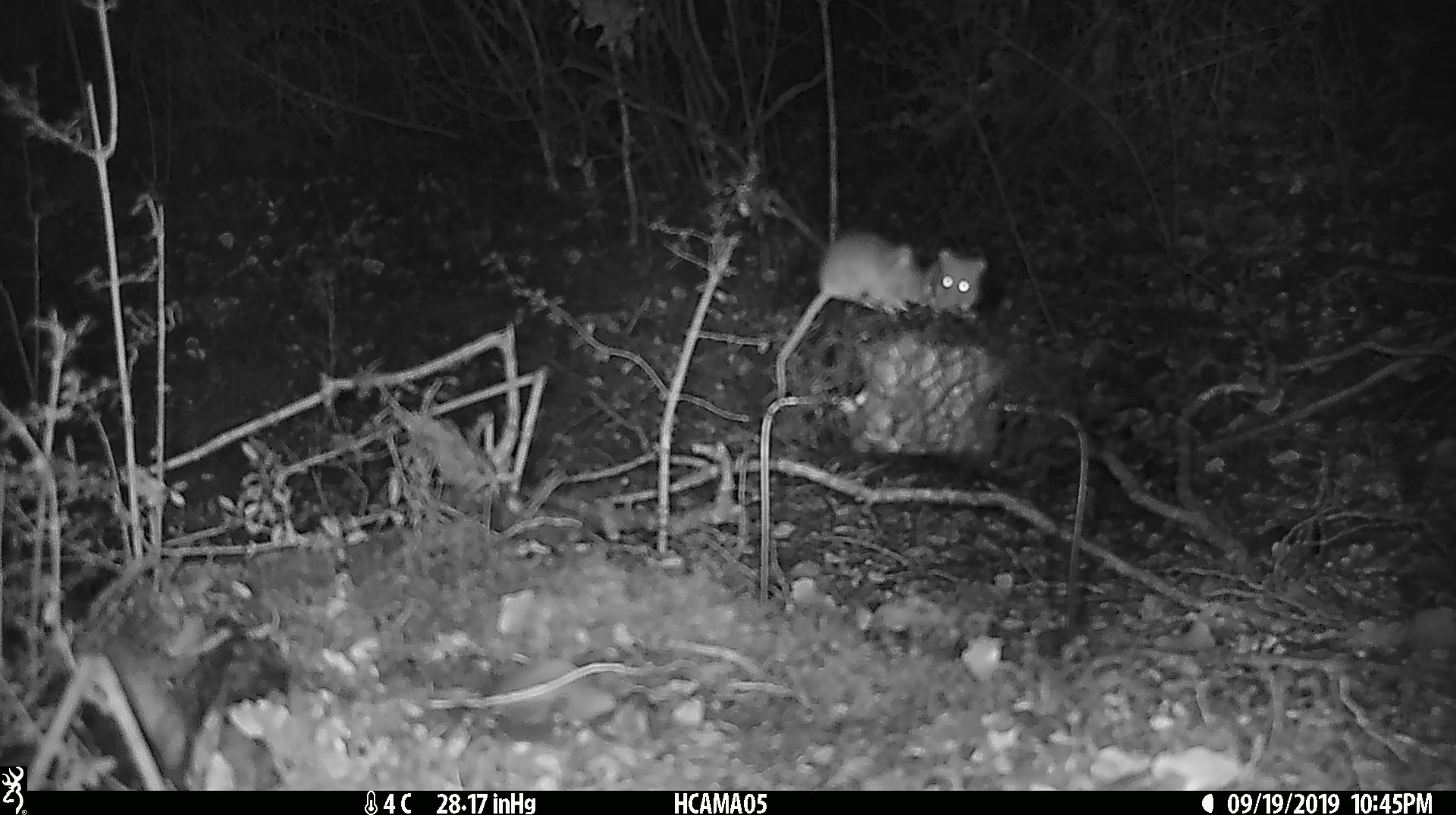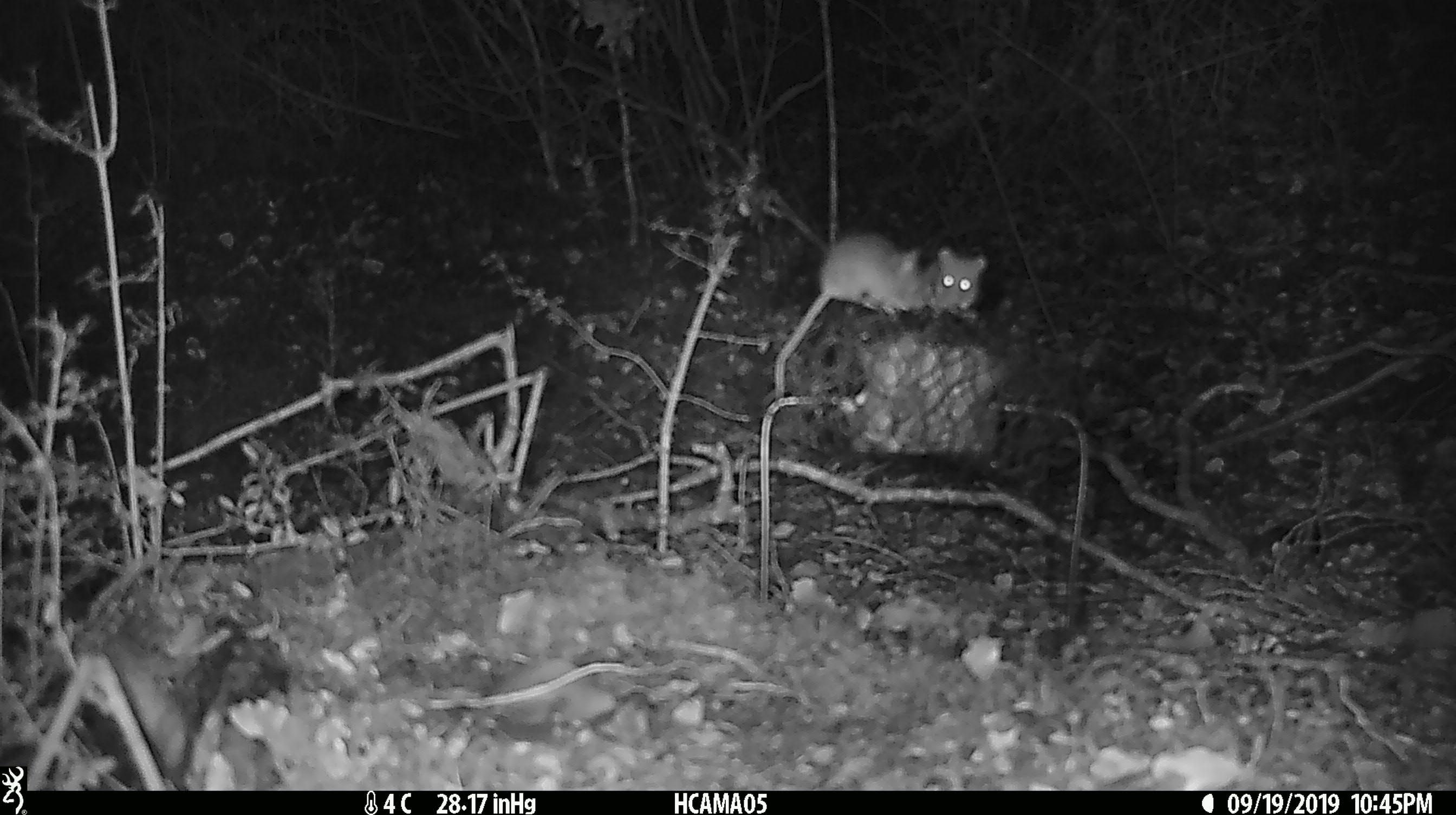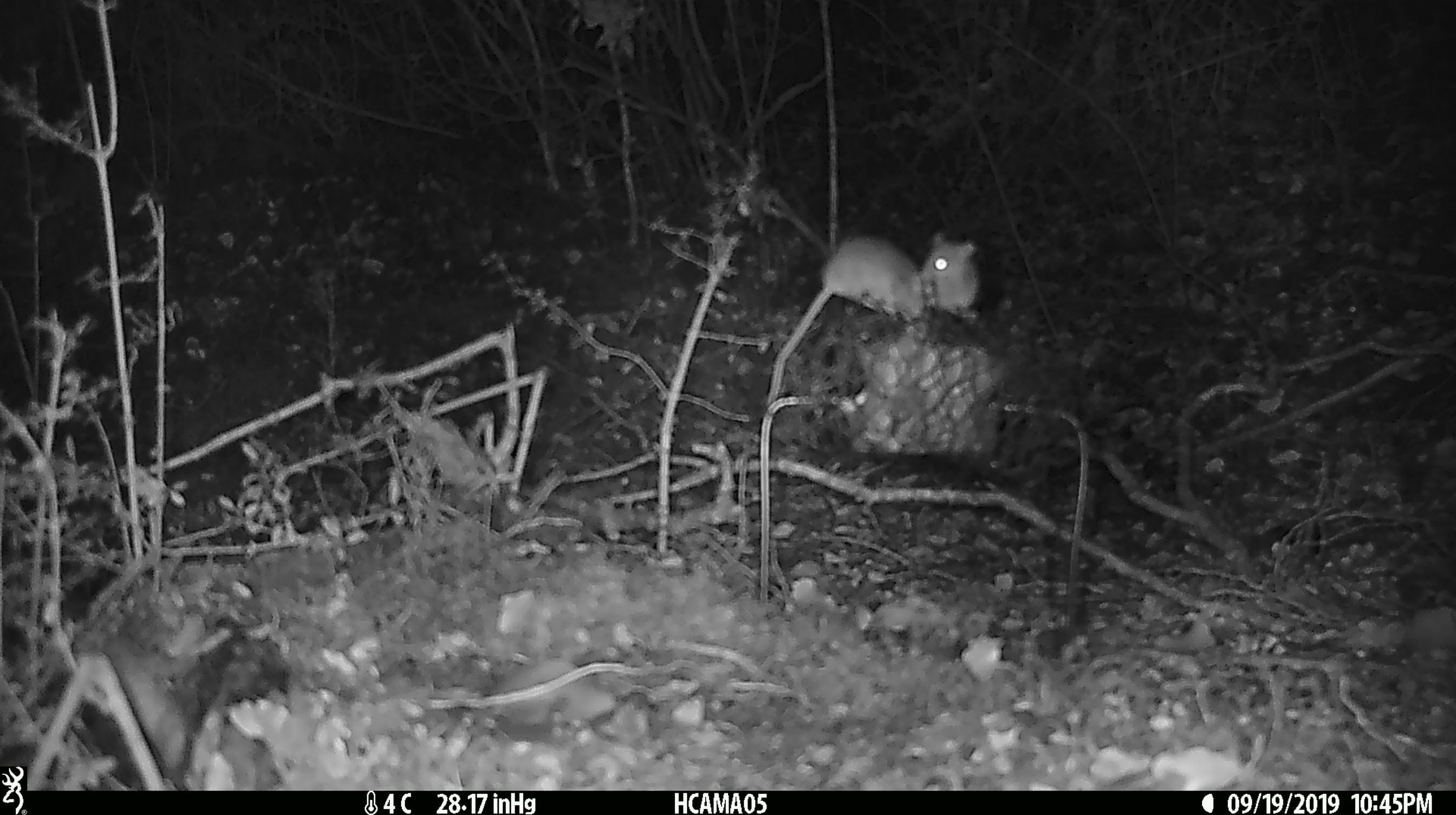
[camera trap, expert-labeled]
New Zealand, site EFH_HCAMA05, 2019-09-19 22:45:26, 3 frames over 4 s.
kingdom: Animalia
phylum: Chordata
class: Mammalia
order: Rodentia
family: Muridae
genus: Mus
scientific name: Mus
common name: mouse